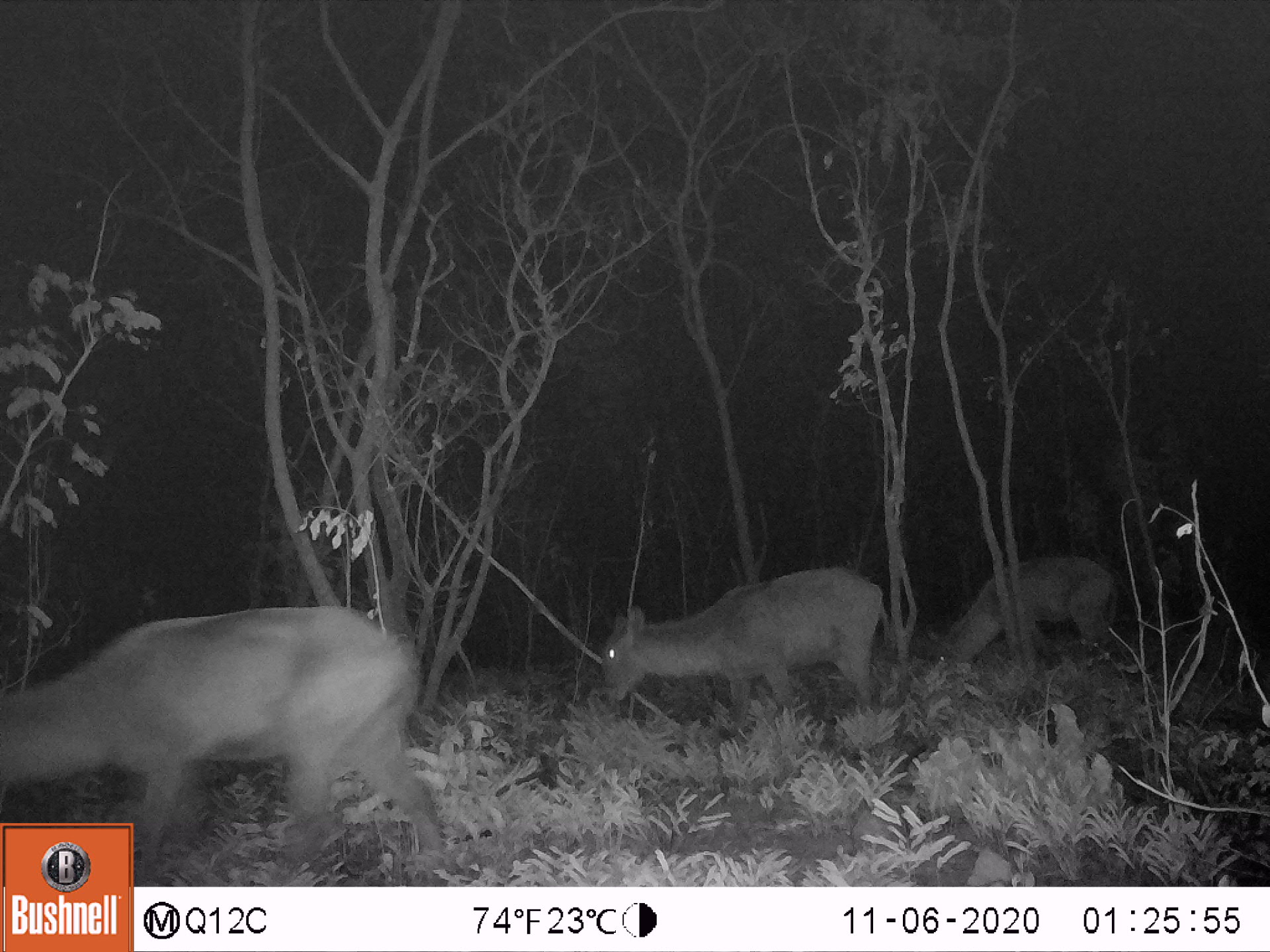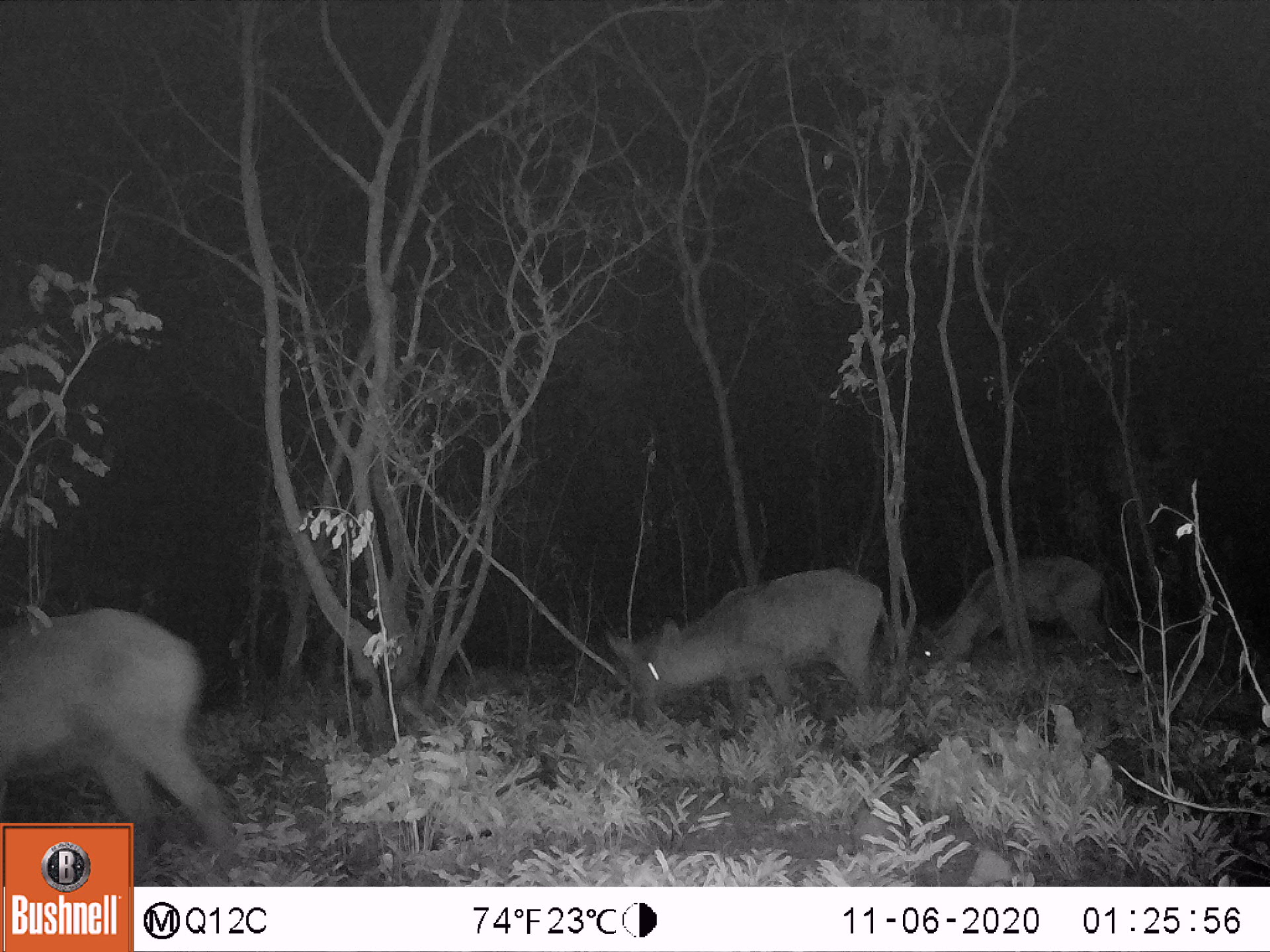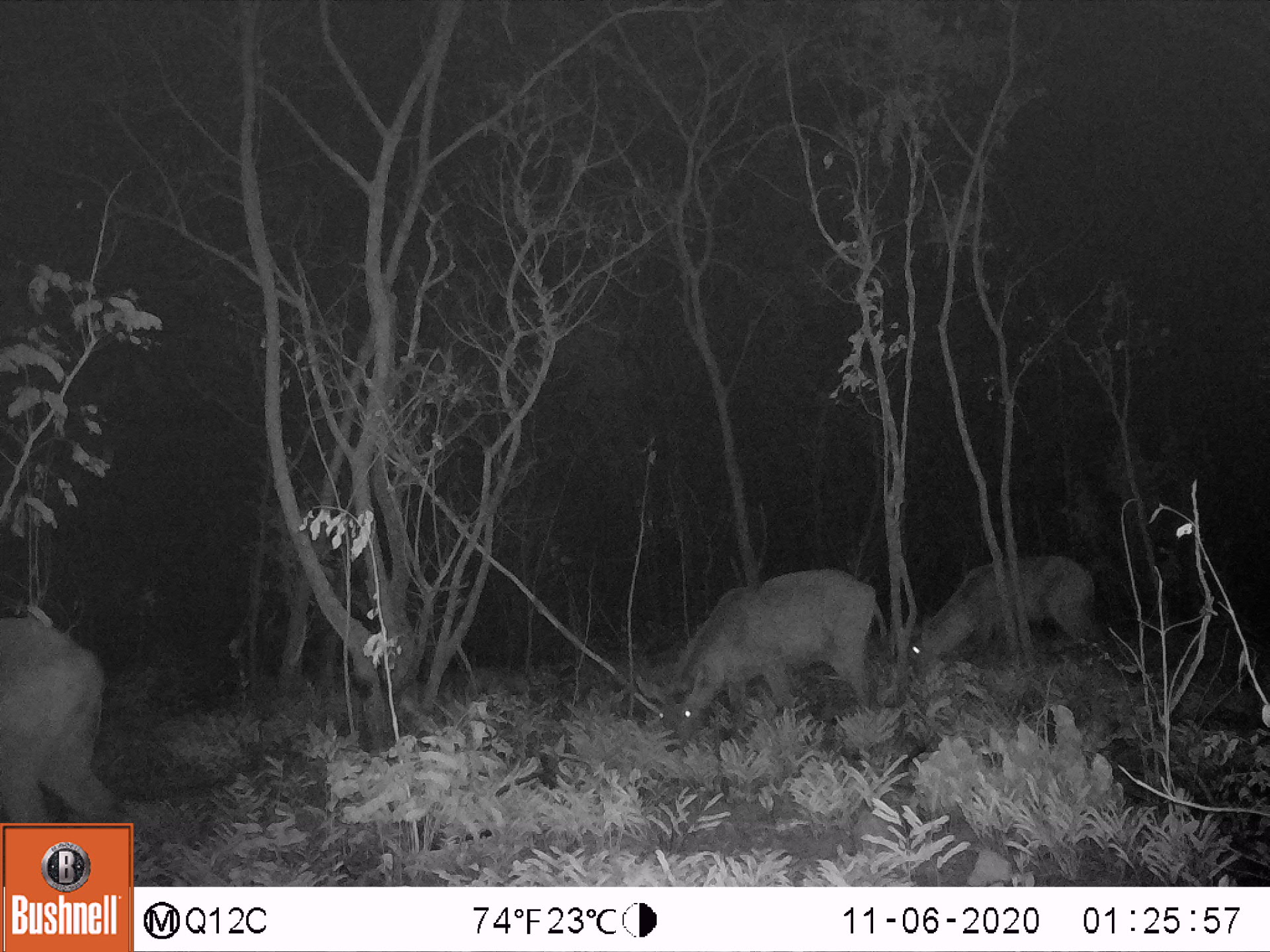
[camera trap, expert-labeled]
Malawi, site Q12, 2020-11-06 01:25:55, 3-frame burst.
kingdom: Animalia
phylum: Chordata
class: Mammalia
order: Artiodactyla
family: Bovidae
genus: Kobus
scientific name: Kobus ellipsiprymnus ellipsiprymnus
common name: common waterbuck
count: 3